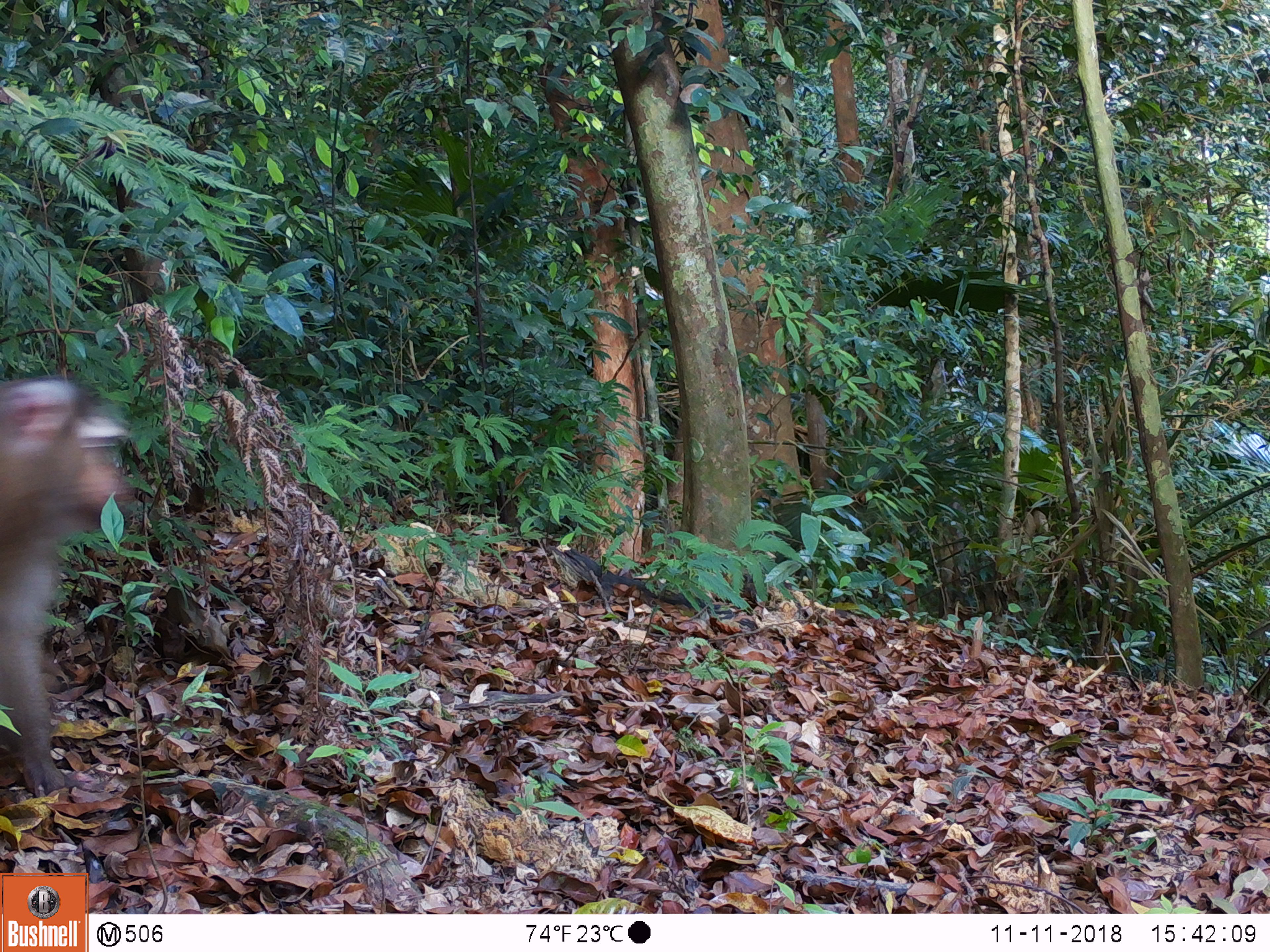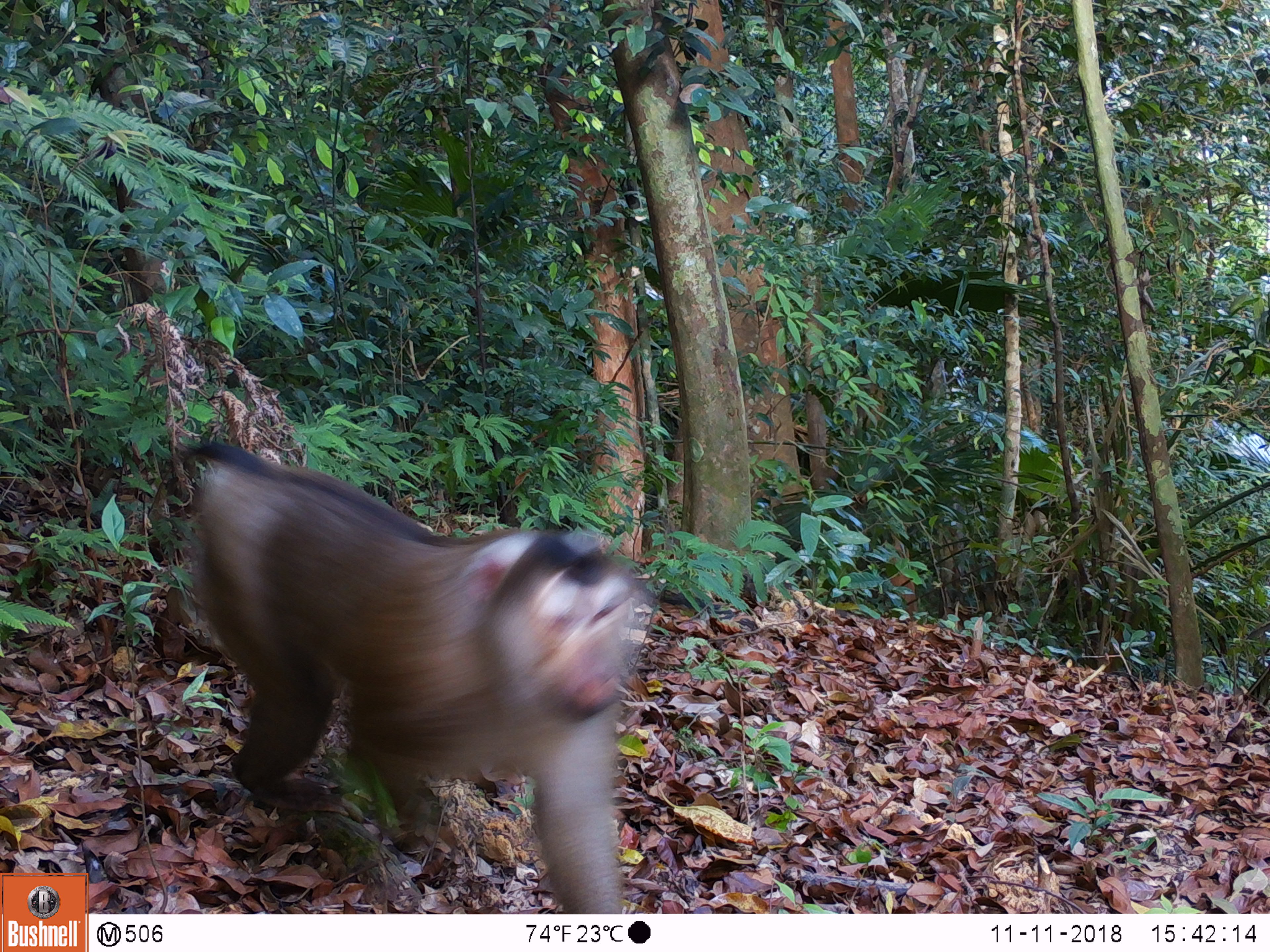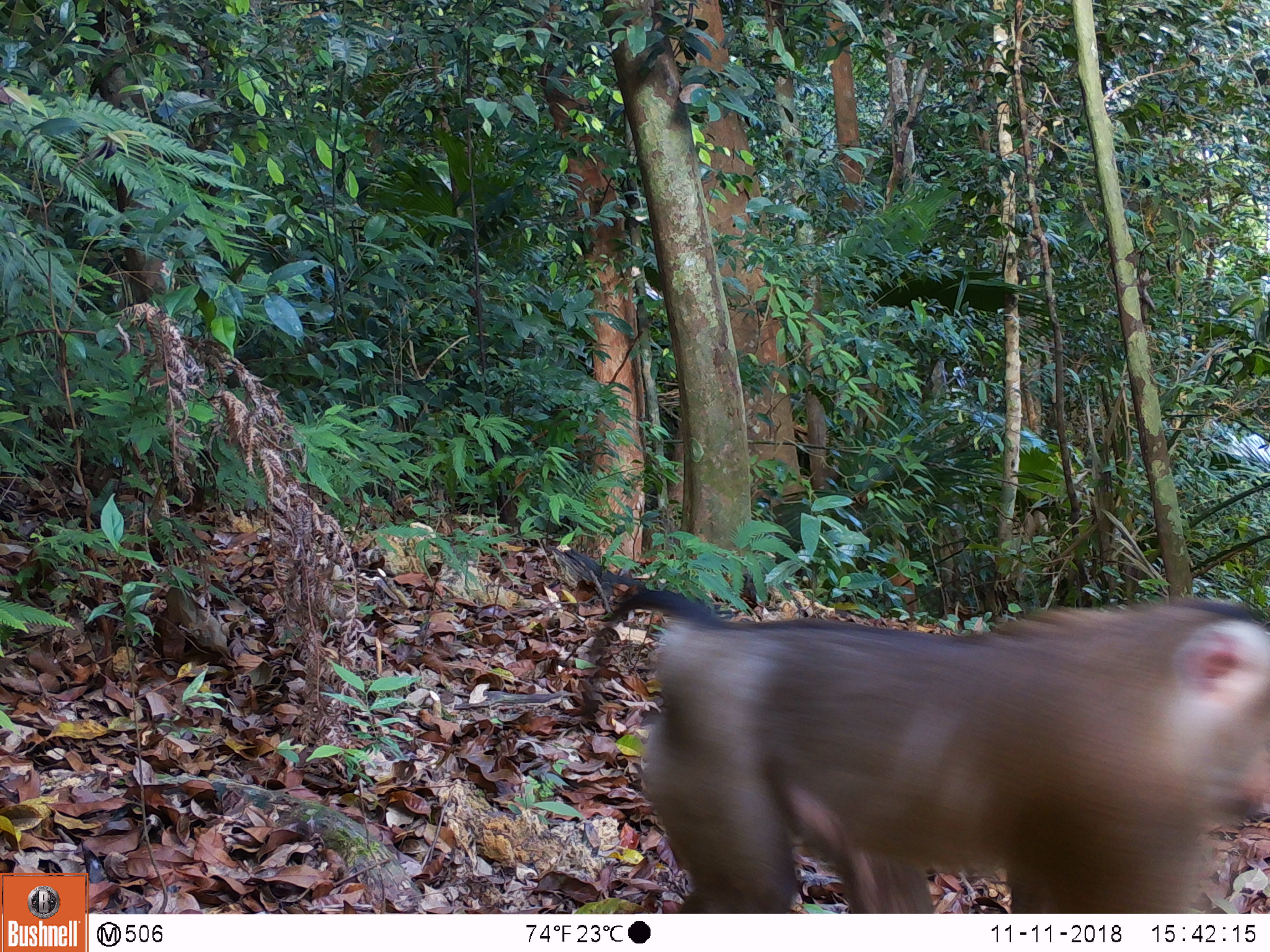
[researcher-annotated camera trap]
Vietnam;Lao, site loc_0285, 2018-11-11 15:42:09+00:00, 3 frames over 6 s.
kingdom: Animalia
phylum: Chordata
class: Mammalia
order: Primates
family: Cercopithecidae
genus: Macaca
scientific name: Macaca nemestrina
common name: pig-tailed macaque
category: pig tailed macaque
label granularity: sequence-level